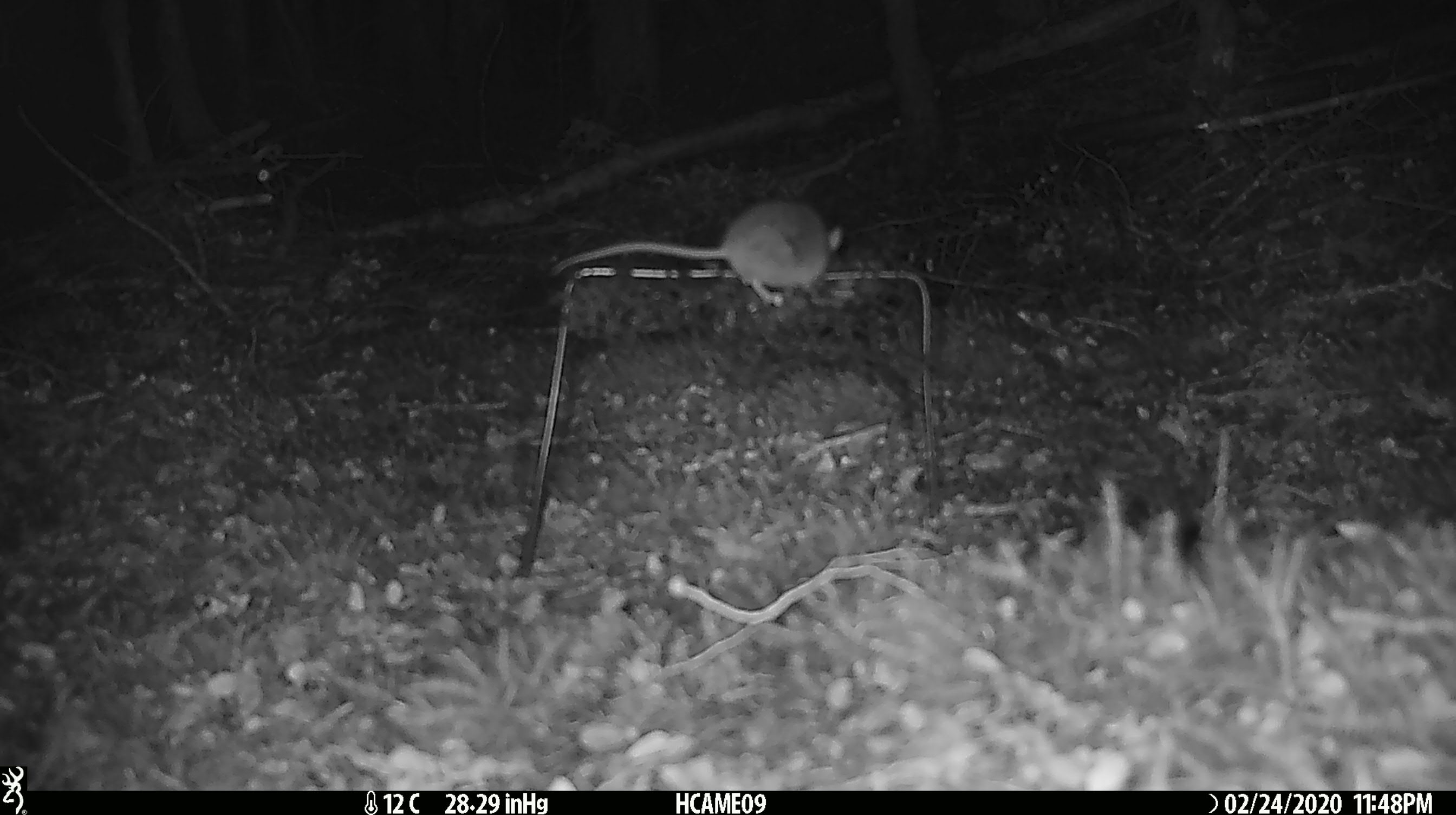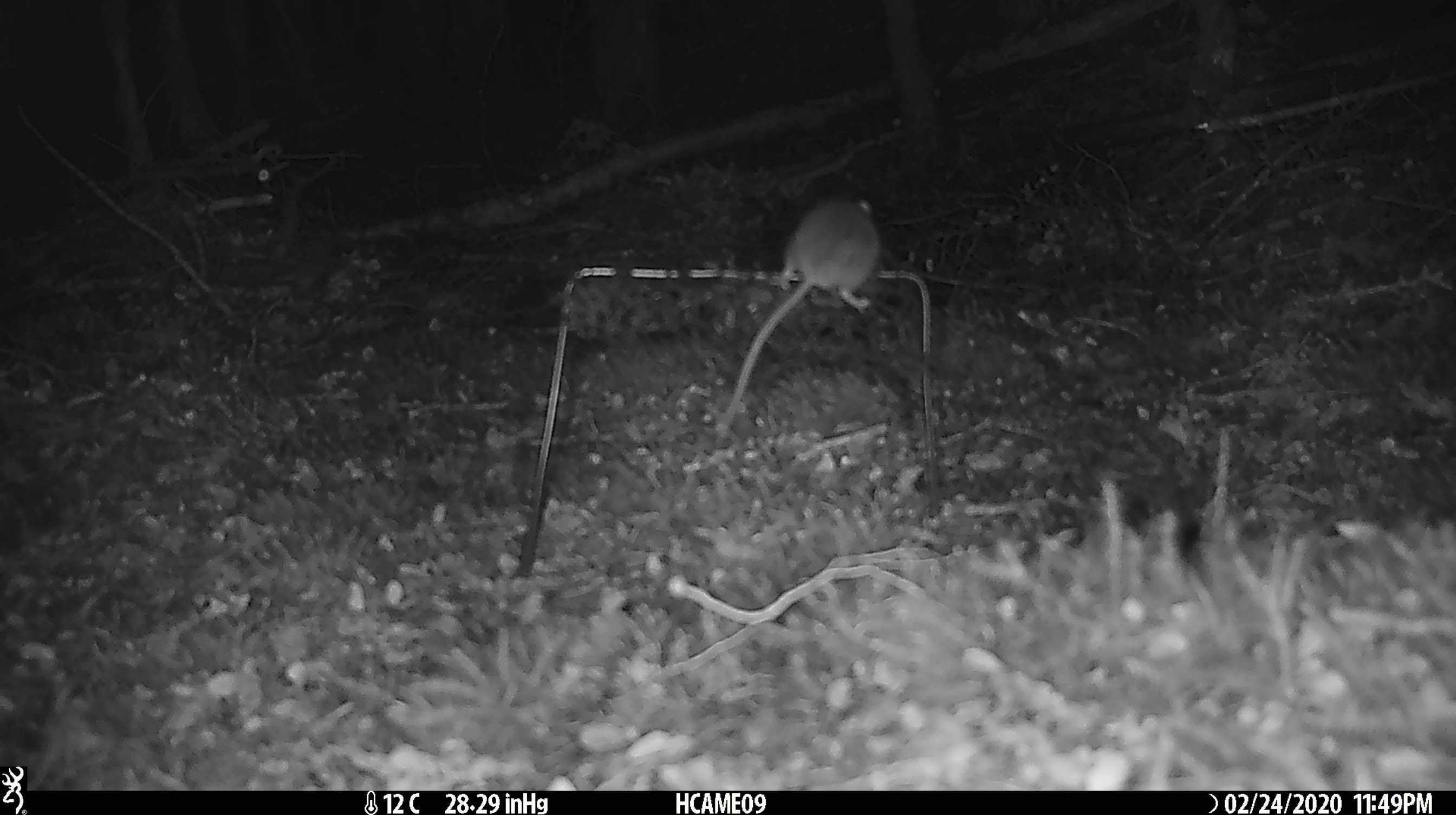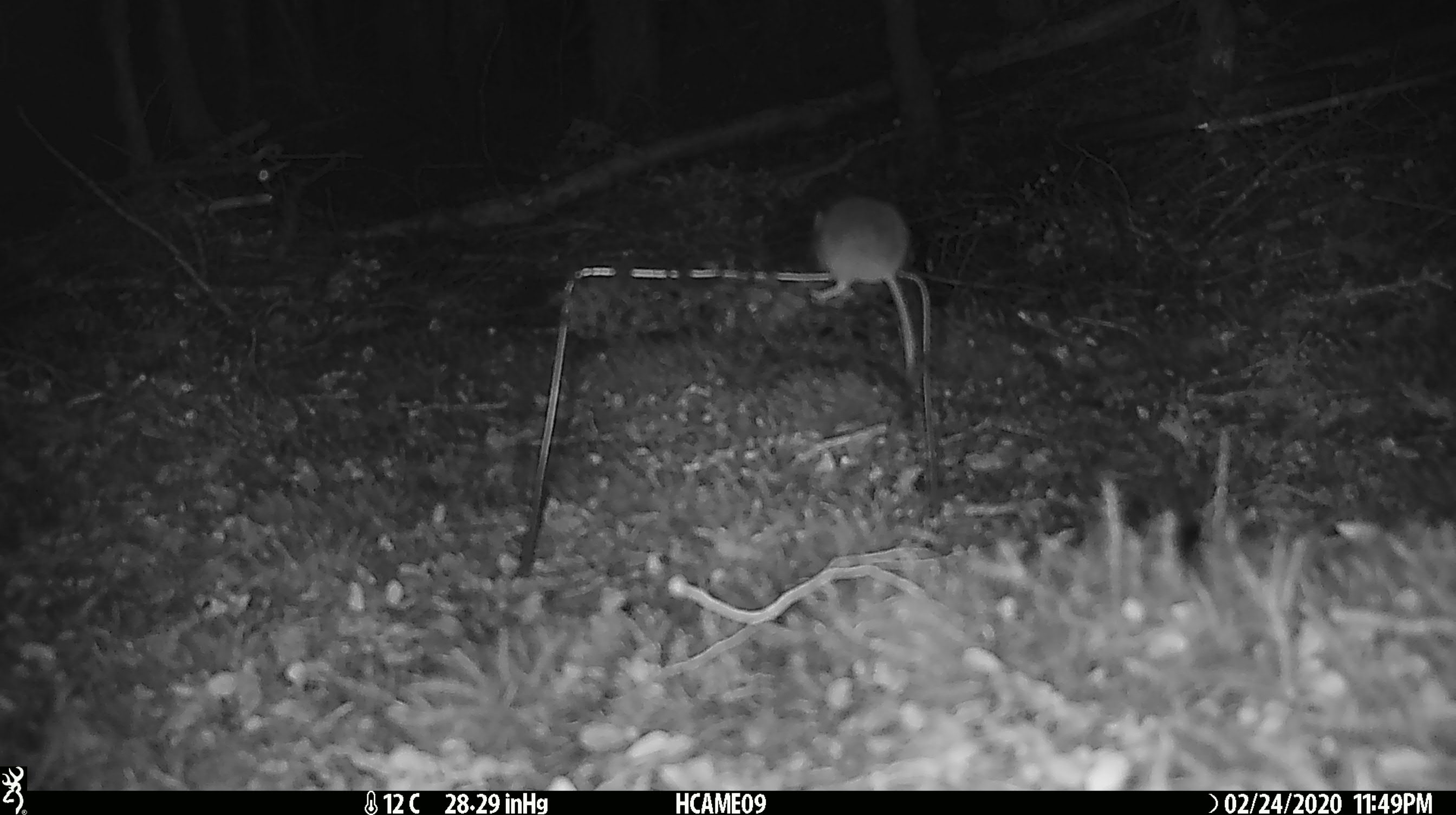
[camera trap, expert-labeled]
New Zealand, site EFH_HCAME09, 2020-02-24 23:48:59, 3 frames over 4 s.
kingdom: Animalia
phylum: Chordata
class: Mammalia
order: Rodentia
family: Muridae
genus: Mus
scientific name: Mus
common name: mouse